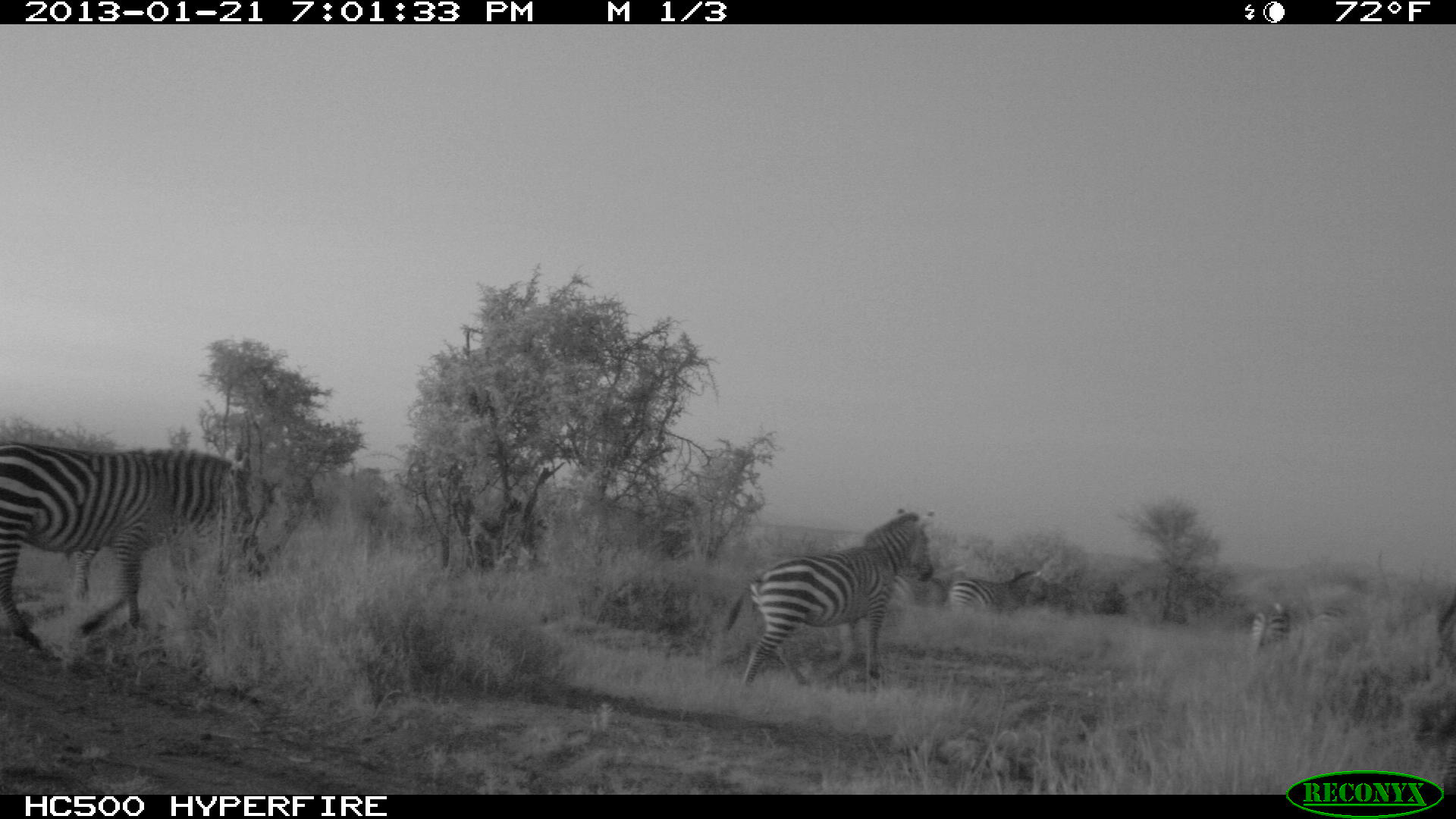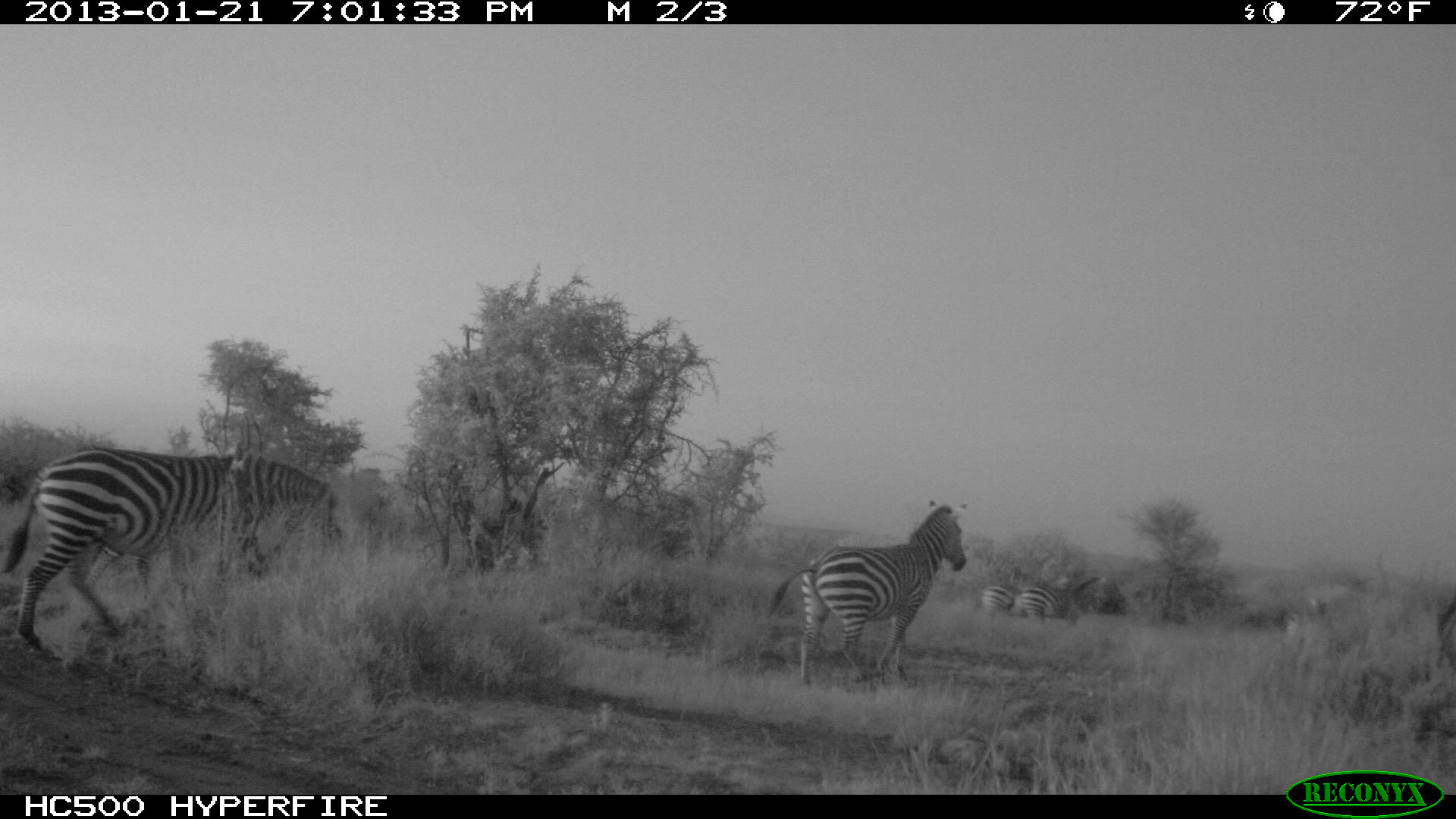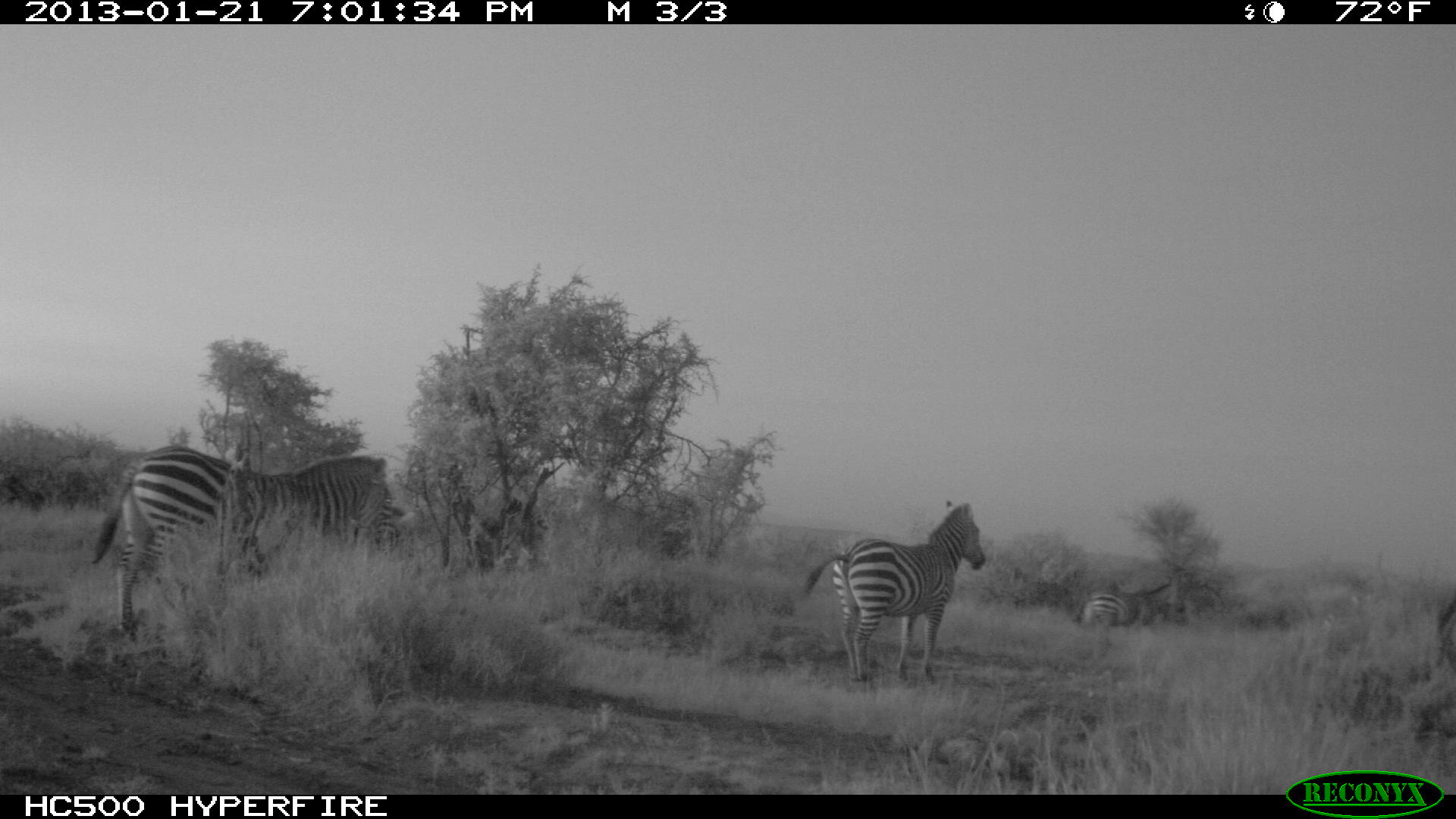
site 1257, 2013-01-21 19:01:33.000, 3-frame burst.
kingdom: Animalia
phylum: Chordata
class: Mammalia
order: Perissodactyla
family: Equidae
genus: Equus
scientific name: Equus quagga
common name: plains zebra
Equus quagga (plains zebra), count 5.